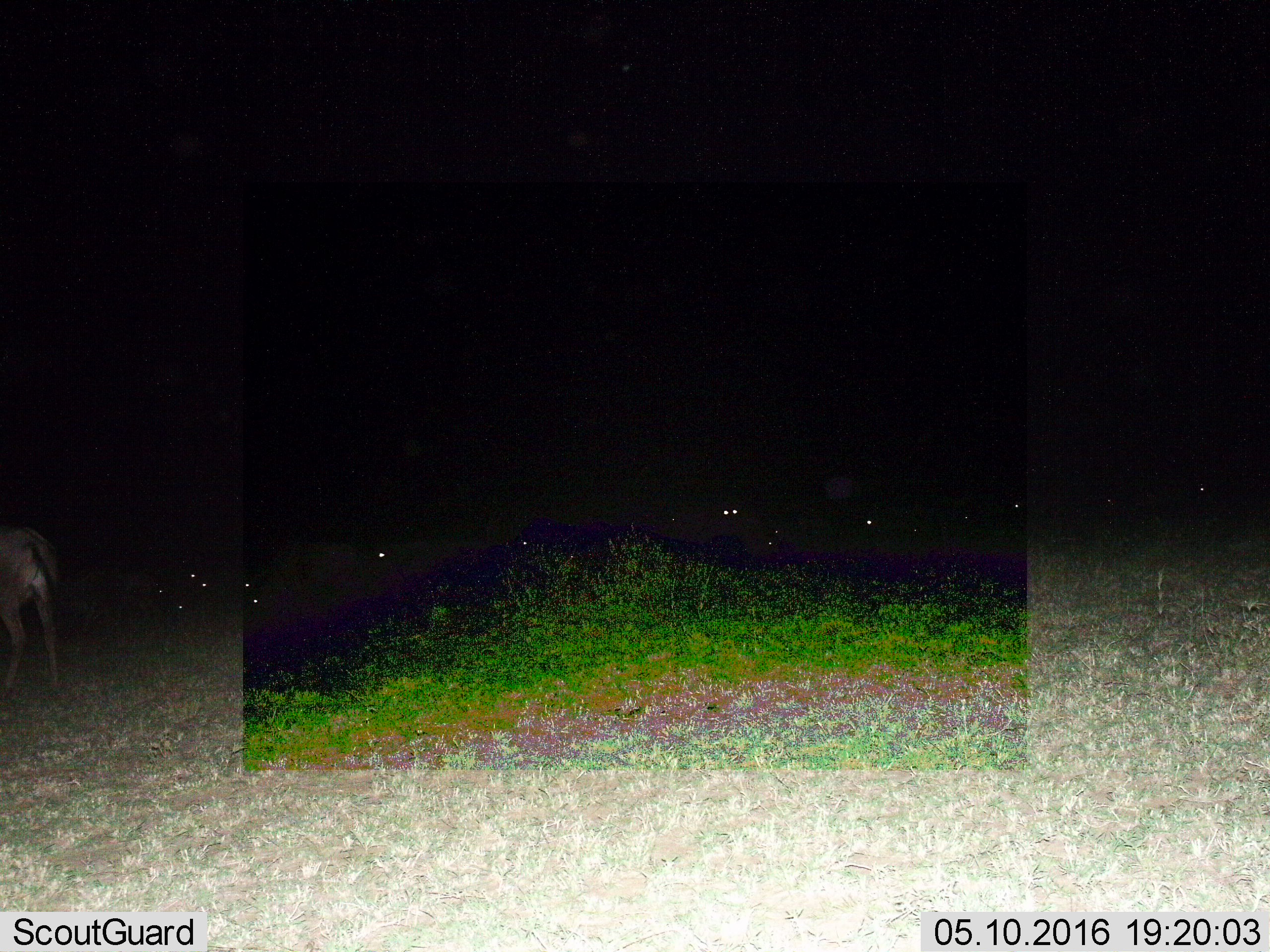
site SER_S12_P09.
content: unidentified animal